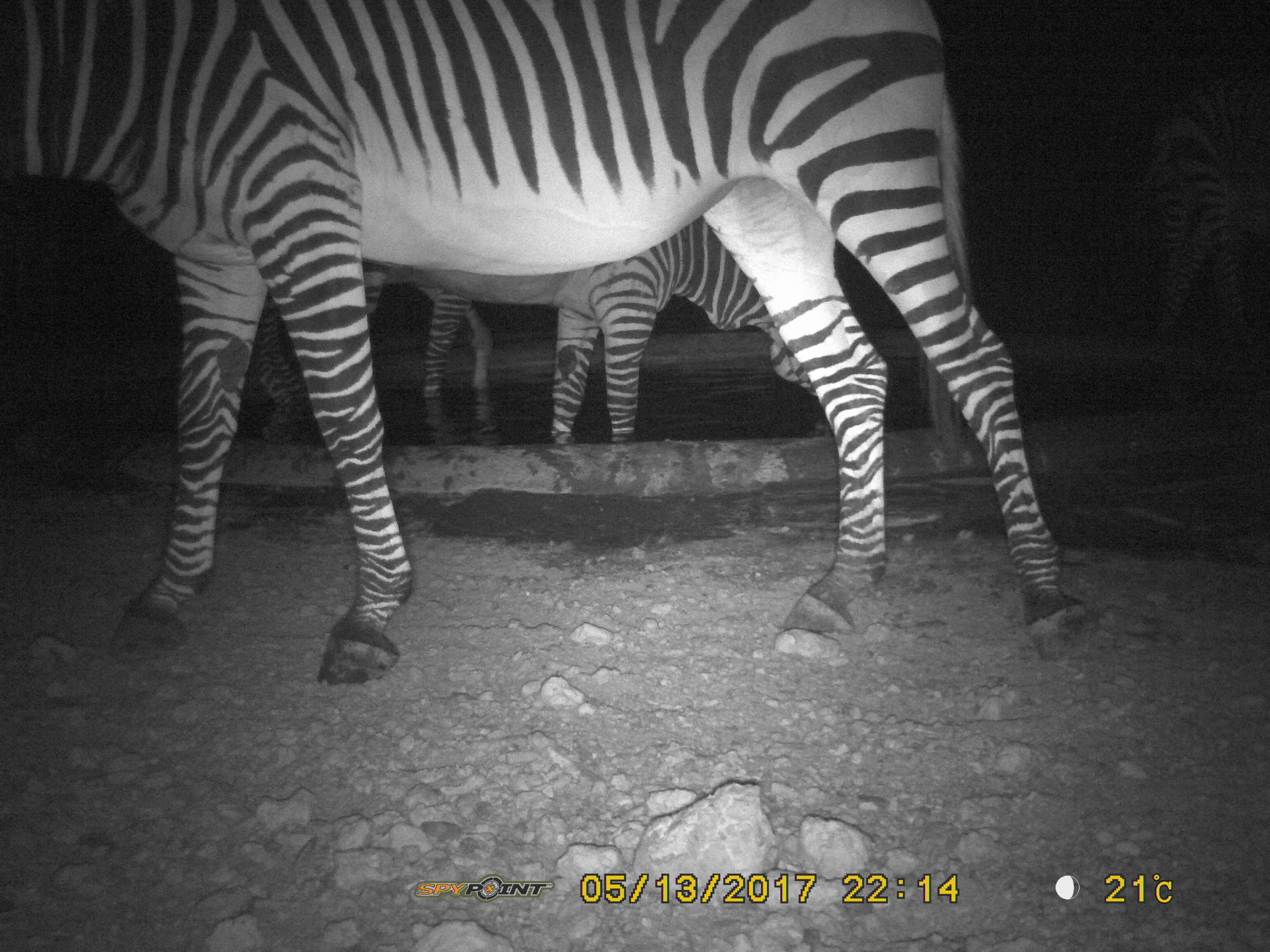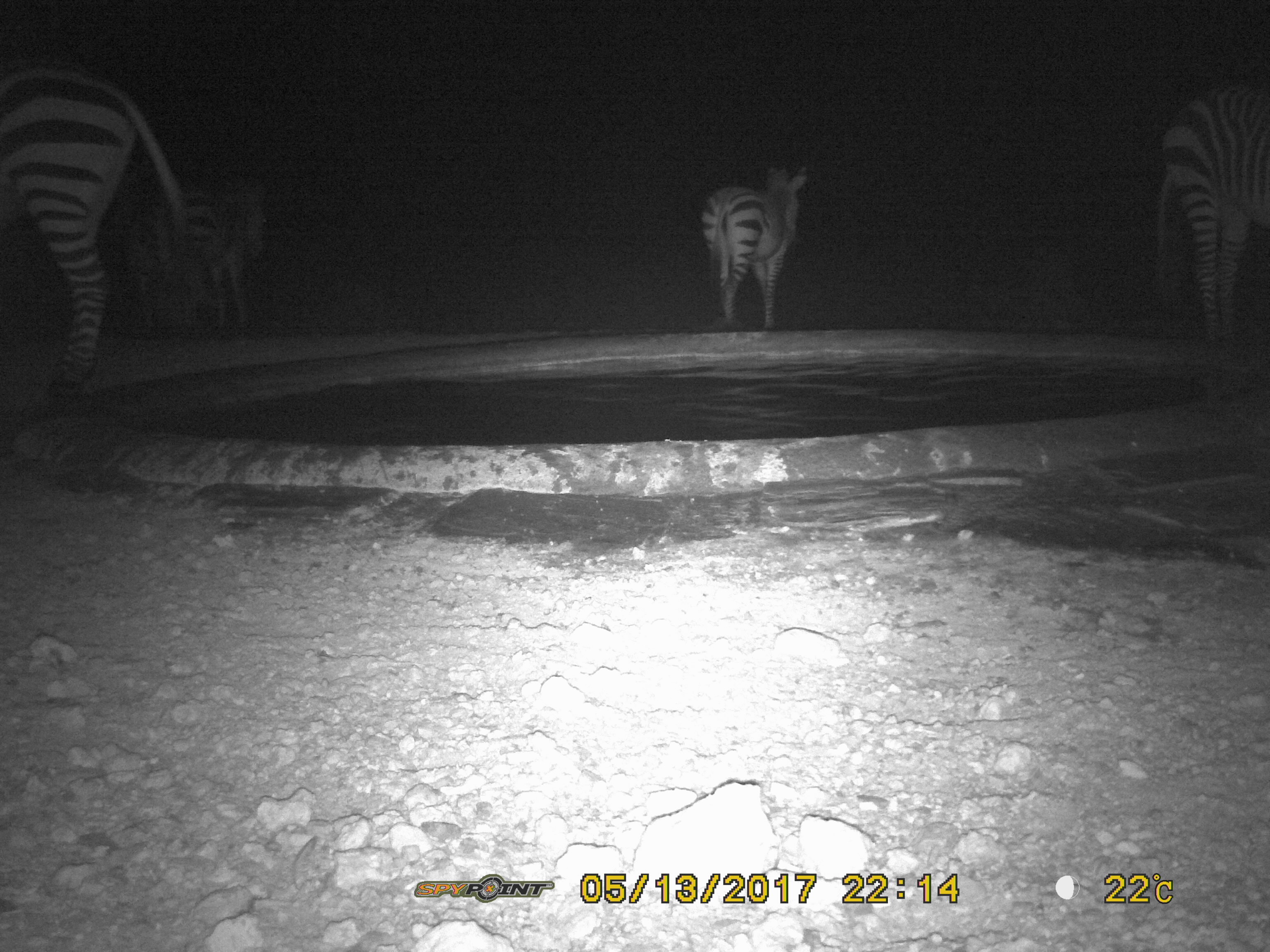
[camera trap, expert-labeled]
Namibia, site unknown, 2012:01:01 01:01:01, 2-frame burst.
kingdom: Animalia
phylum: Chordata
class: Mammalia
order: Perissodactyla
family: Equidae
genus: Equus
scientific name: Equus zebra hartmannae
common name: hartmann's mountain zebra